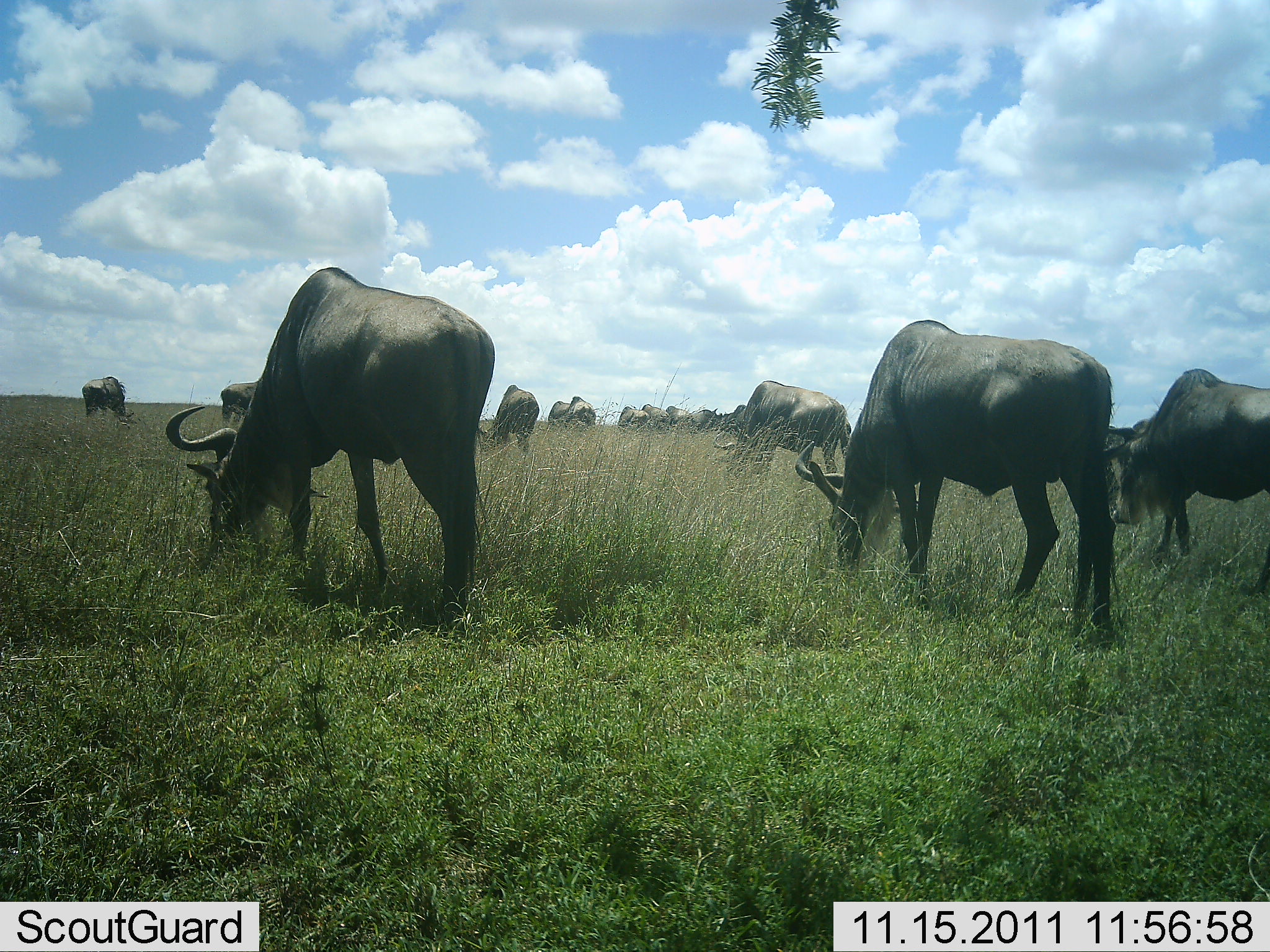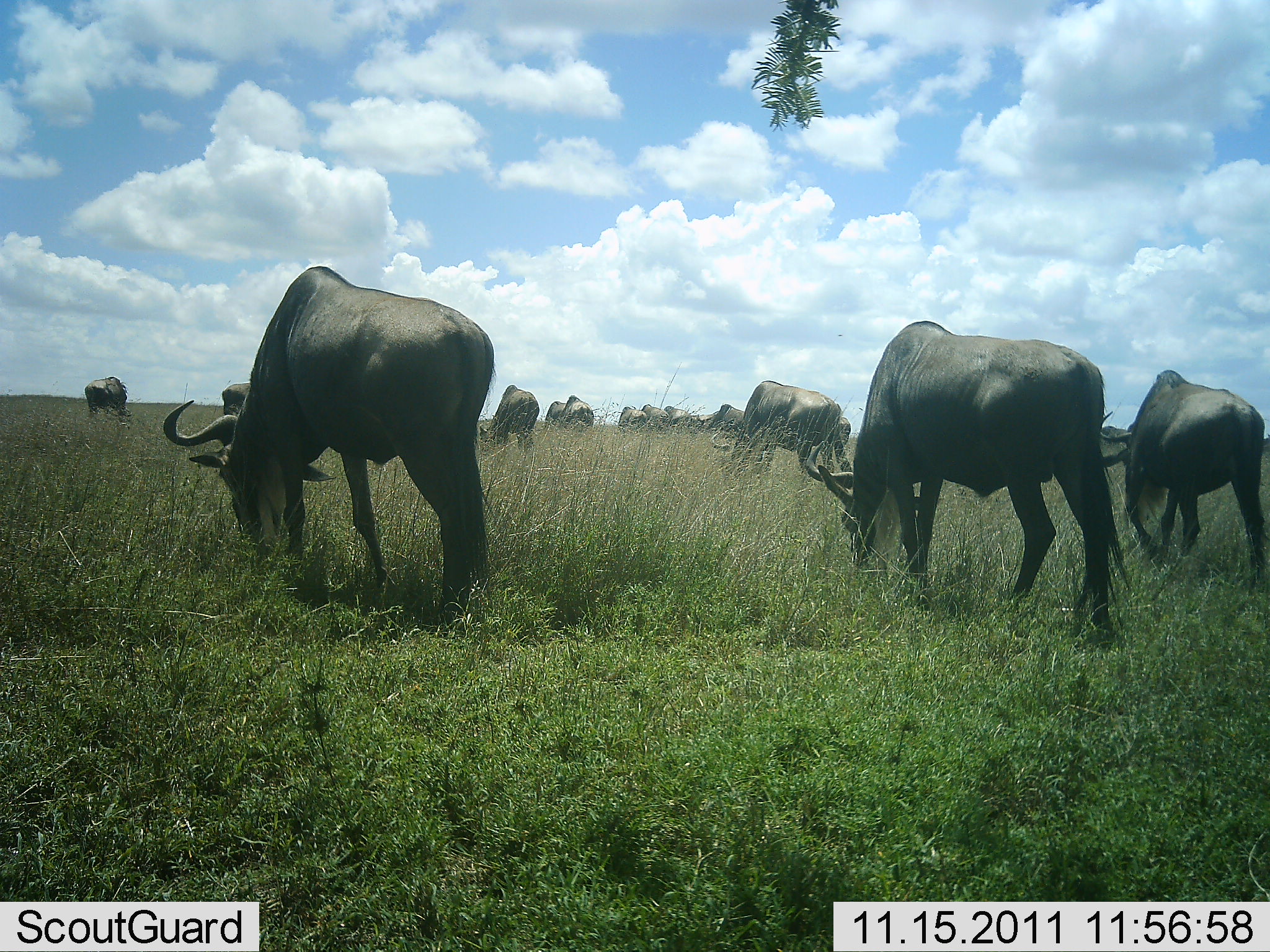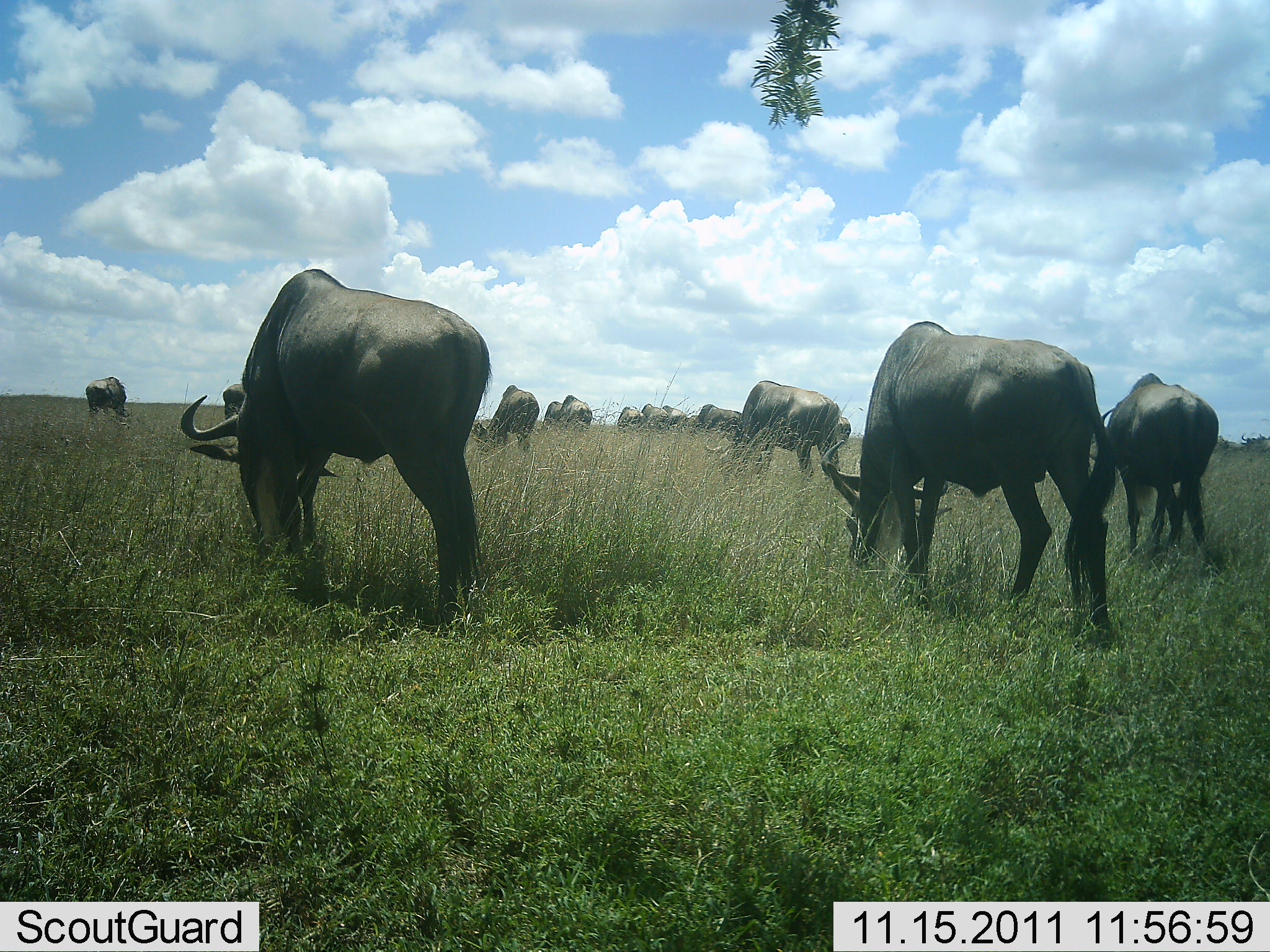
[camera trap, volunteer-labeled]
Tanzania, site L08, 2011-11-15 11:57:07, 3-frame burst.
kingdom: Animalia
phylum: Chordata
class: Mammalia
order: Artiodactyla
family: Bovidae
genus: Connochaetes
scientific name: Connochaetes taurinus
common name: blue wildebeest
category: wildebeest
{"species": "wildebeest (blue wildebeest) (Connochaetes taurinus)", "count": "11-50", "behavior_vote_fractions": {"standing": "14%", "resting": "0%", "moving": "7%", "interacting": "7%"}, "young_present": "0%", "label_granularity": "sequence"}